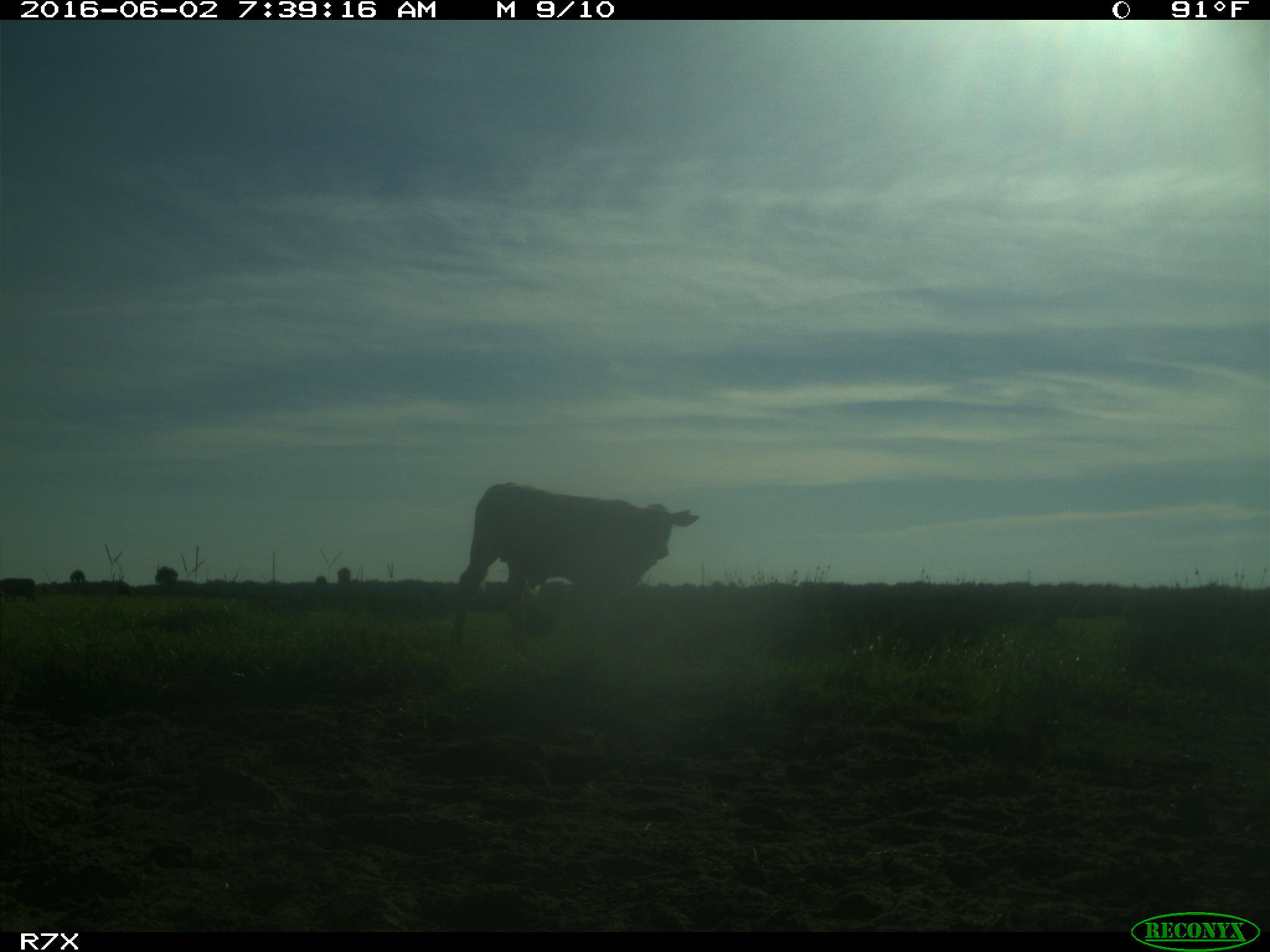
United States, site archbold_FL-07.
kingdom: Animalia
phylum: Chordata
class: Mammalia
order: Artiodactyla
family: Bovidae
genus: Bos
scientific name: Bos taurus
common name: domestic cow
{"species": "Bos taurus (domestic cow)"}